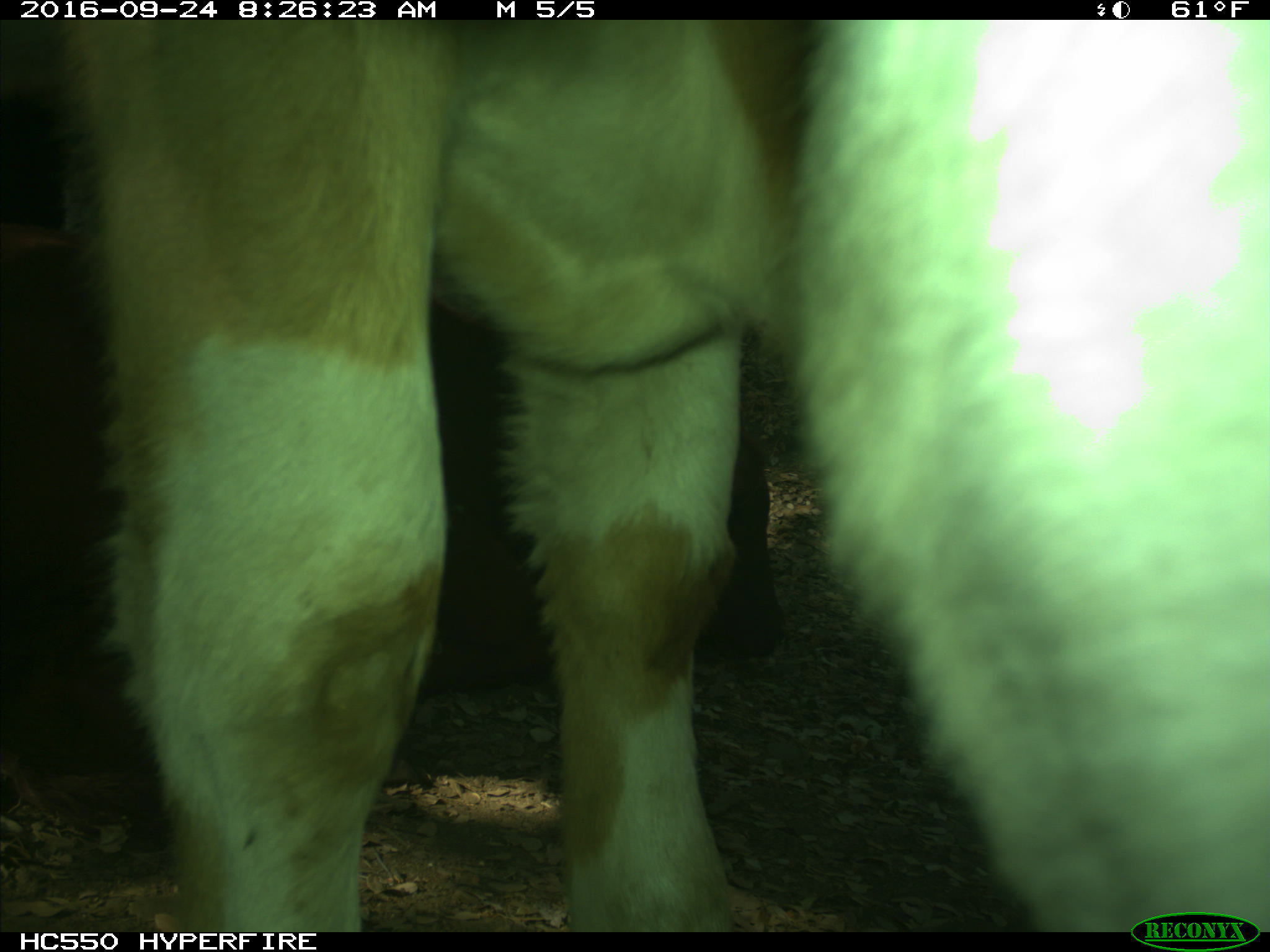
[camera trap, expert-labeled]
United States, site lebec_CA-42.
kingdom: Animalia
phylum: Chordata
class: Mammalia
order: Artiodactyla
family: Bovidae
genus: Bos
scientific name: Bos taurus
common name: domestic cow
Bos taurus (domestic cow).